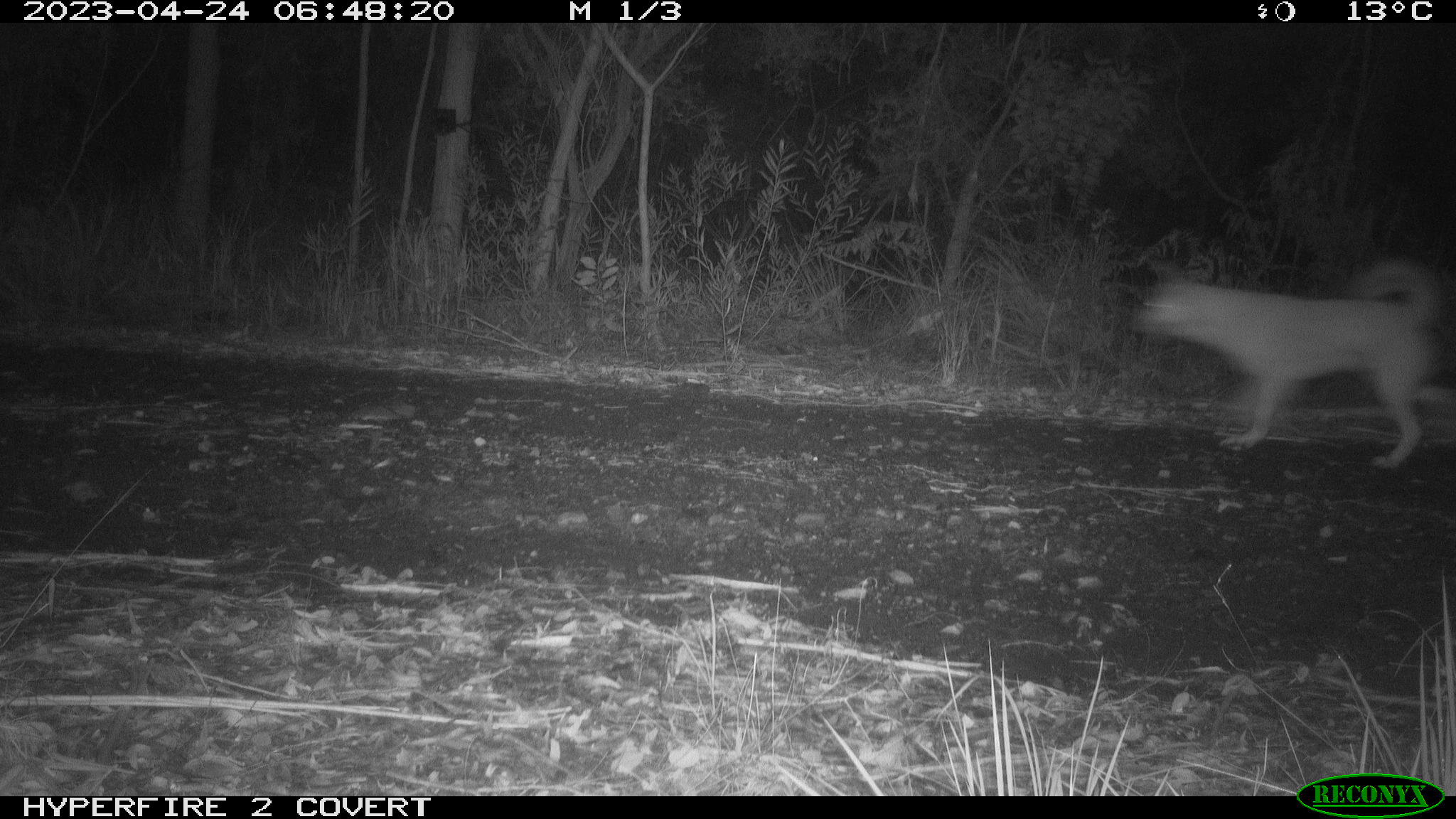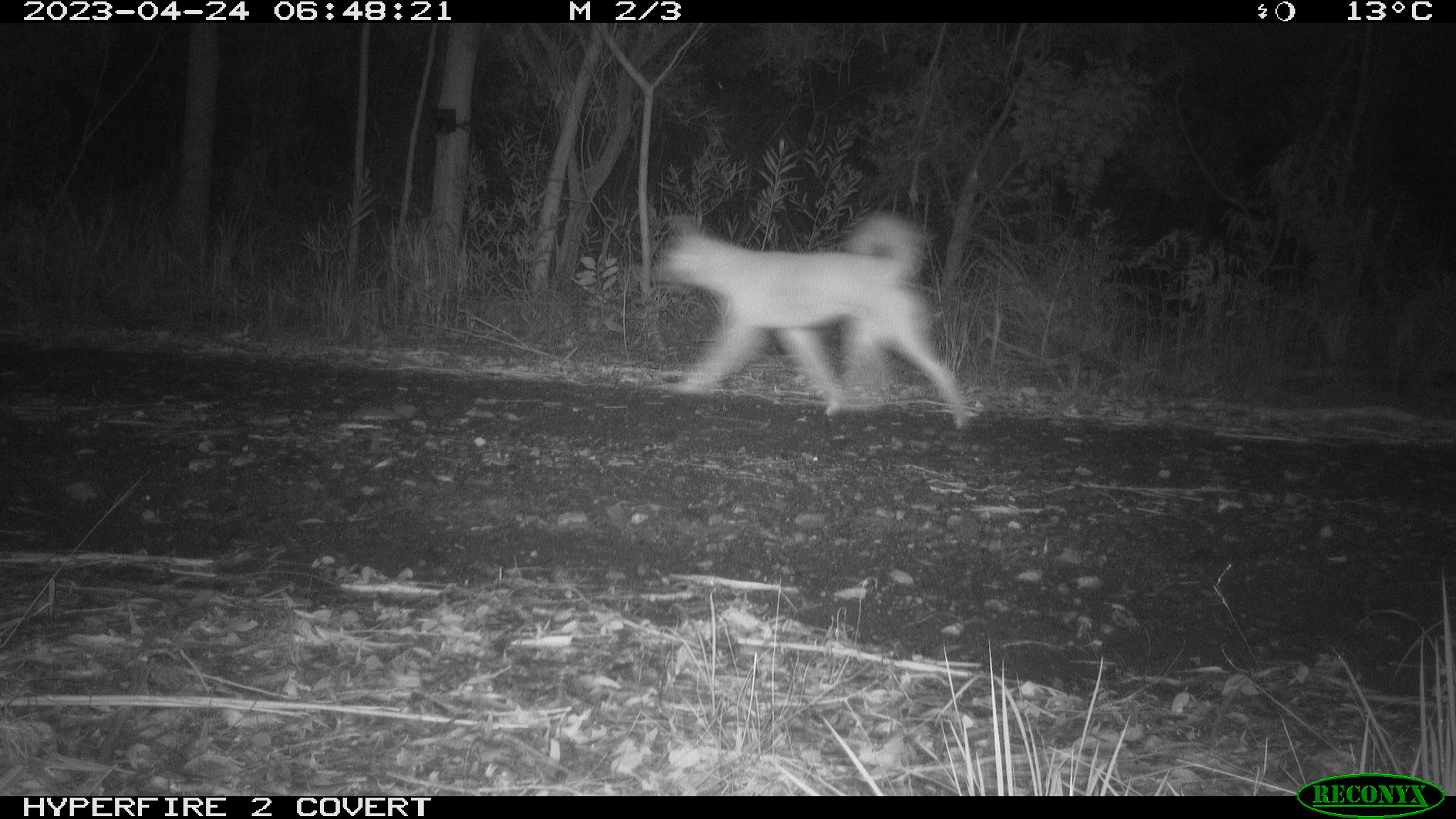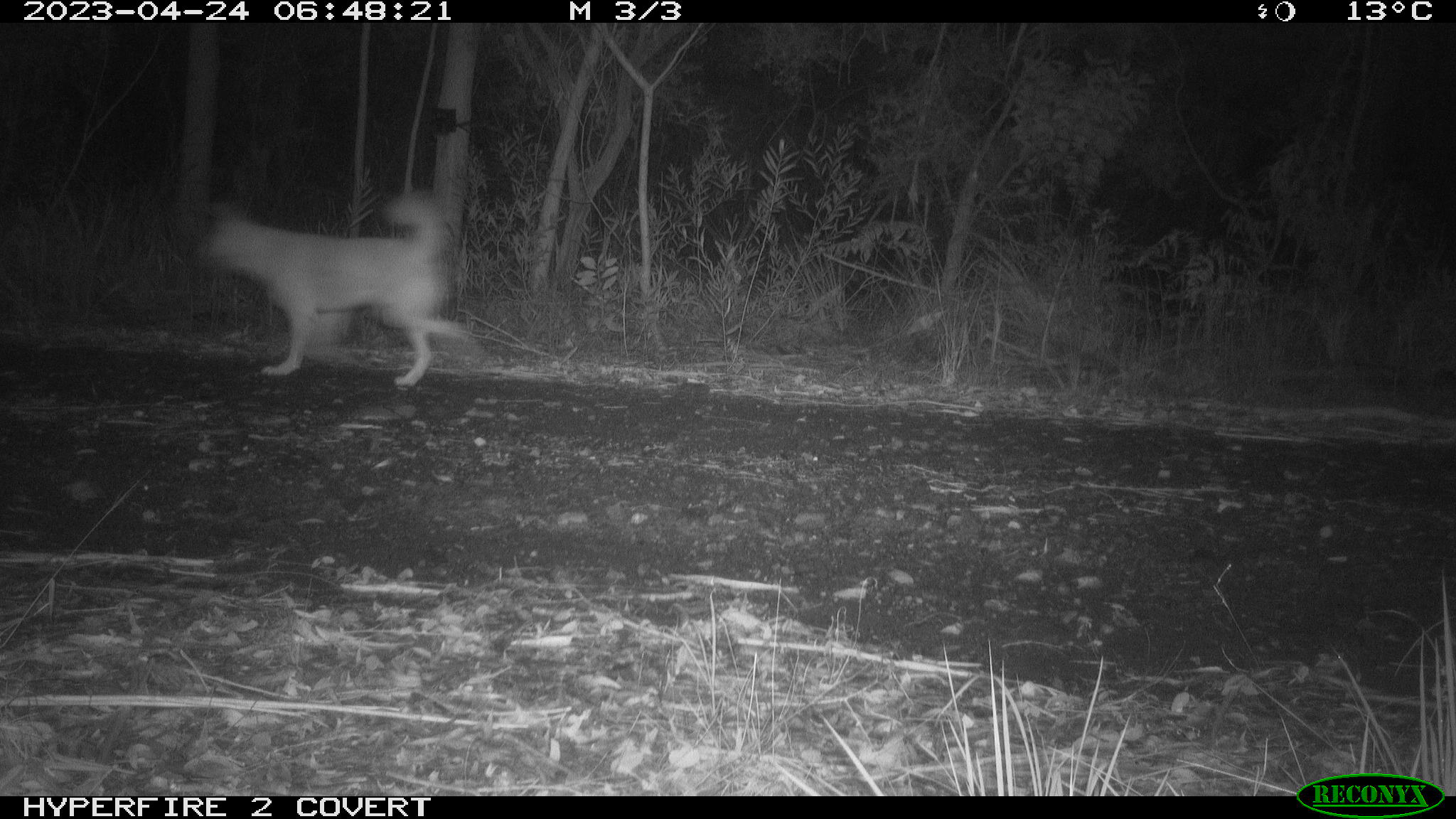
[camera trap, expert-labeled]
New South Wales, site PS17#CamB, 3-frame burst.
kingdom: Animalia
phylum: Chordata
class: Mammalia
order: Carnivora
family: Canidae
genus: Canis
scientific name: Canis familiaris dingo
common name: dingo